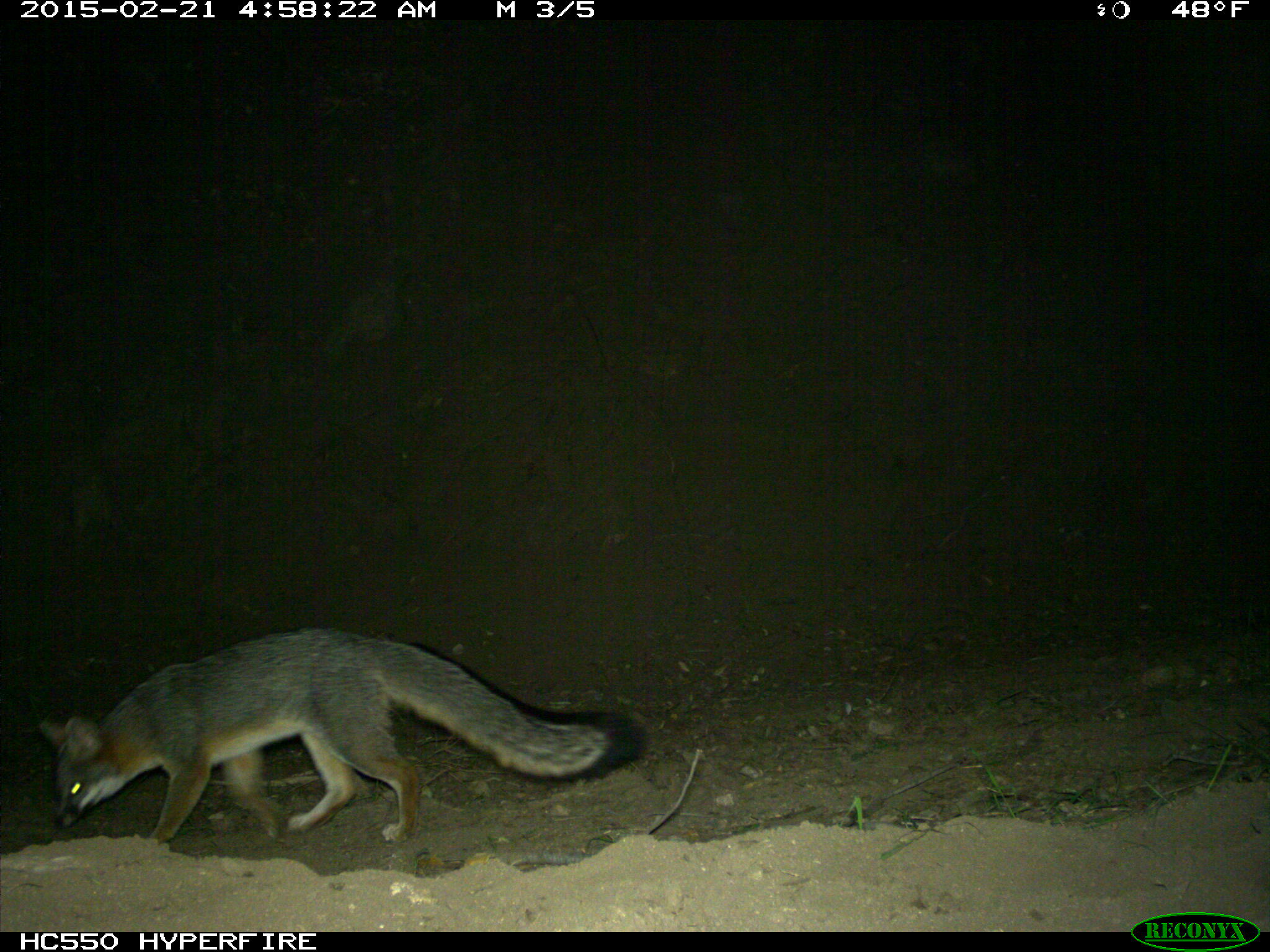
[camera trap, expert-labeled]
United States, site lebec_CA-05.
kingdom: Animalia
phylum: Chordata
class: Mammalia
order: Carnivora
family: Canidae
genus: Urocyon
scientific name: Urocyon cinereoargenteus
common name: gray fox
Urocyon cinereoargenteus (gray fox).